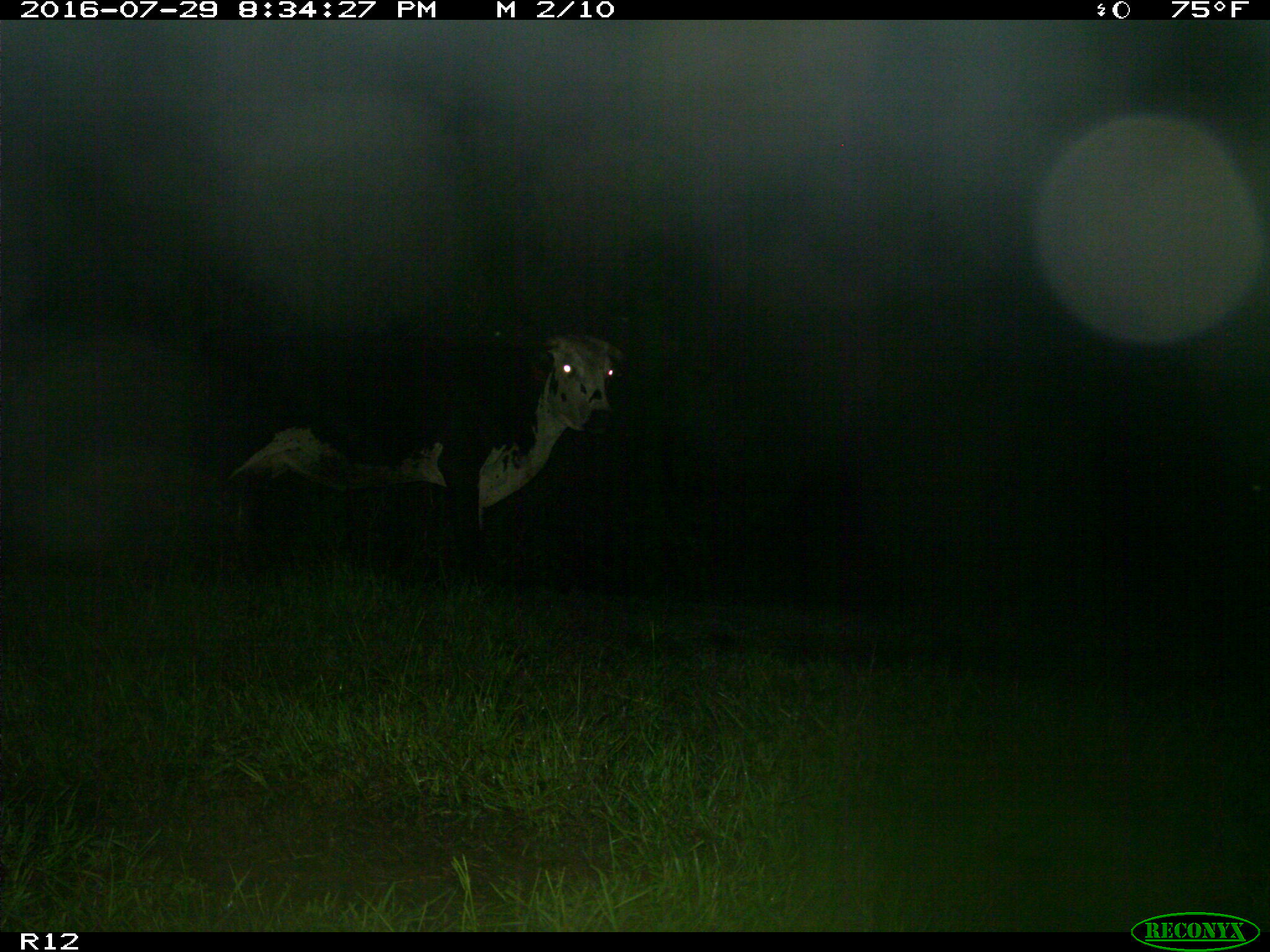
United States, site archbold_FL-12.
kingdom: Animalia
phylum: Chordata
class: Mammalia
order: Artiodactyla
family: Bovidae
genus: Bos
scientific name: Bos taurus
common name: domestic cow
Bos taurus (domestic cow).